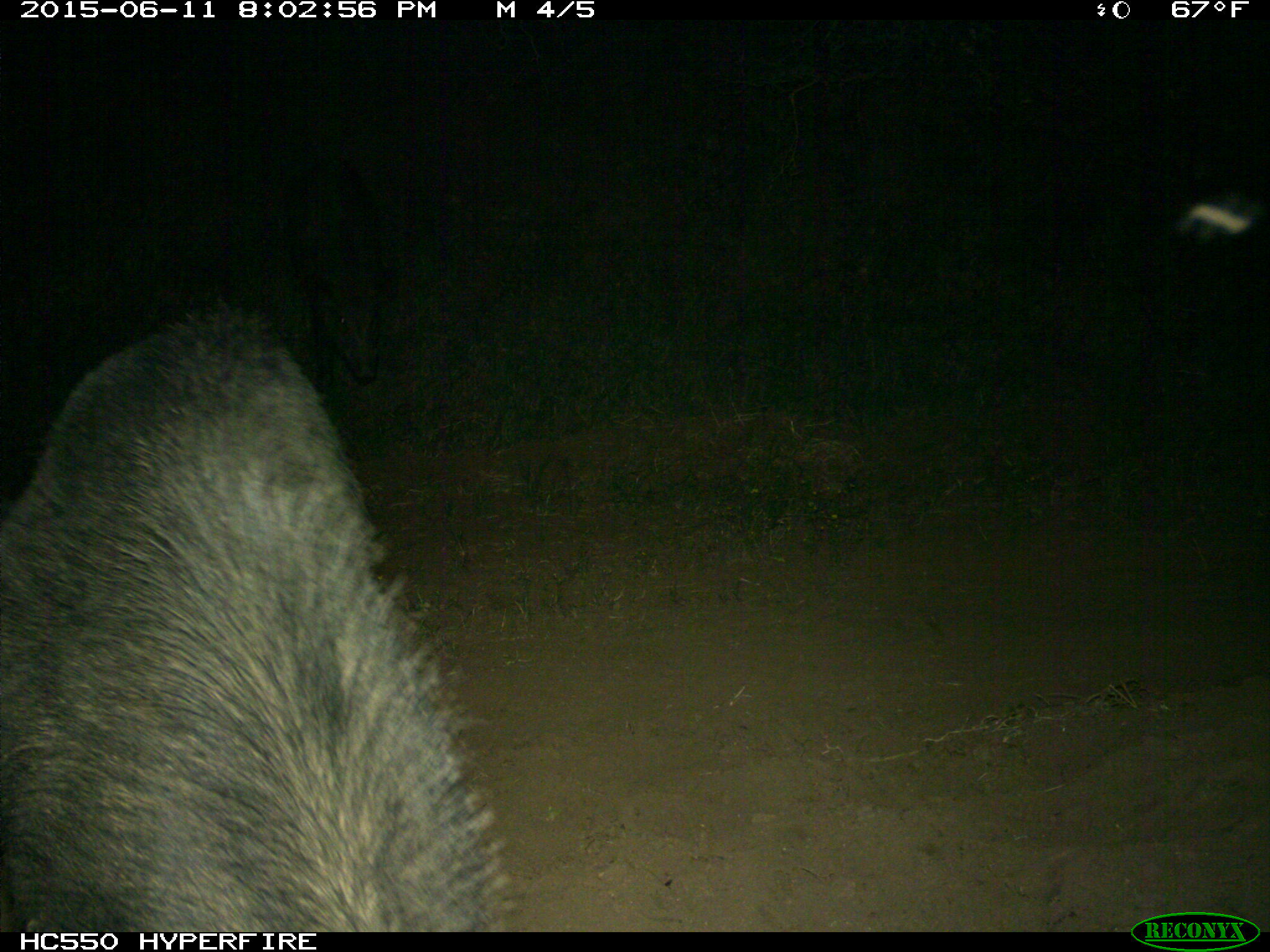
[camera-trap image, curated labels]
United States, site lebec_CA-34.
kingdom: Animalia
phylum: Chordata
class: Mammalia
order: Artiodactyla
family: Suidae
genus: Sus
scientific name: Sus scrofa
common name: wild boar